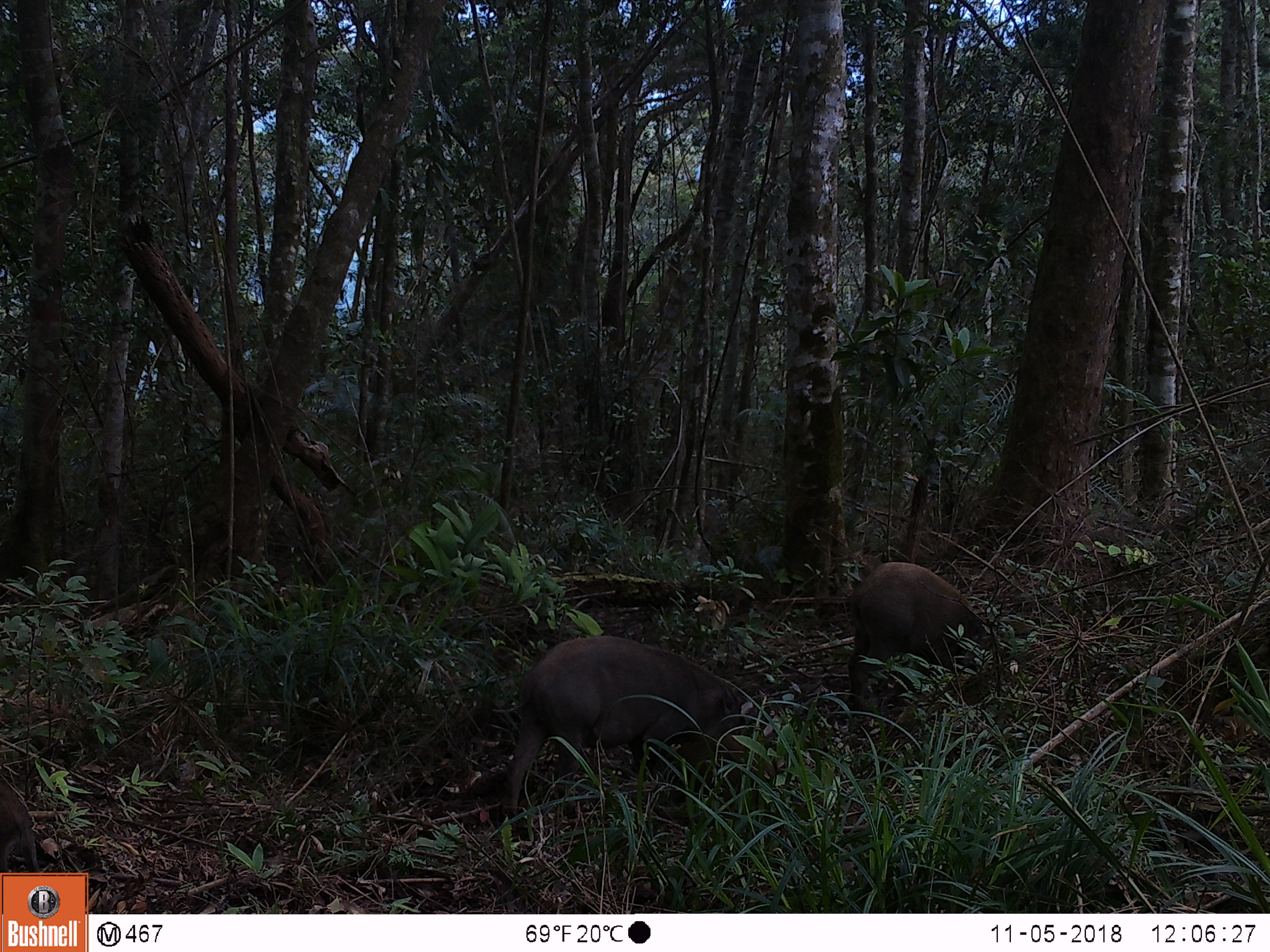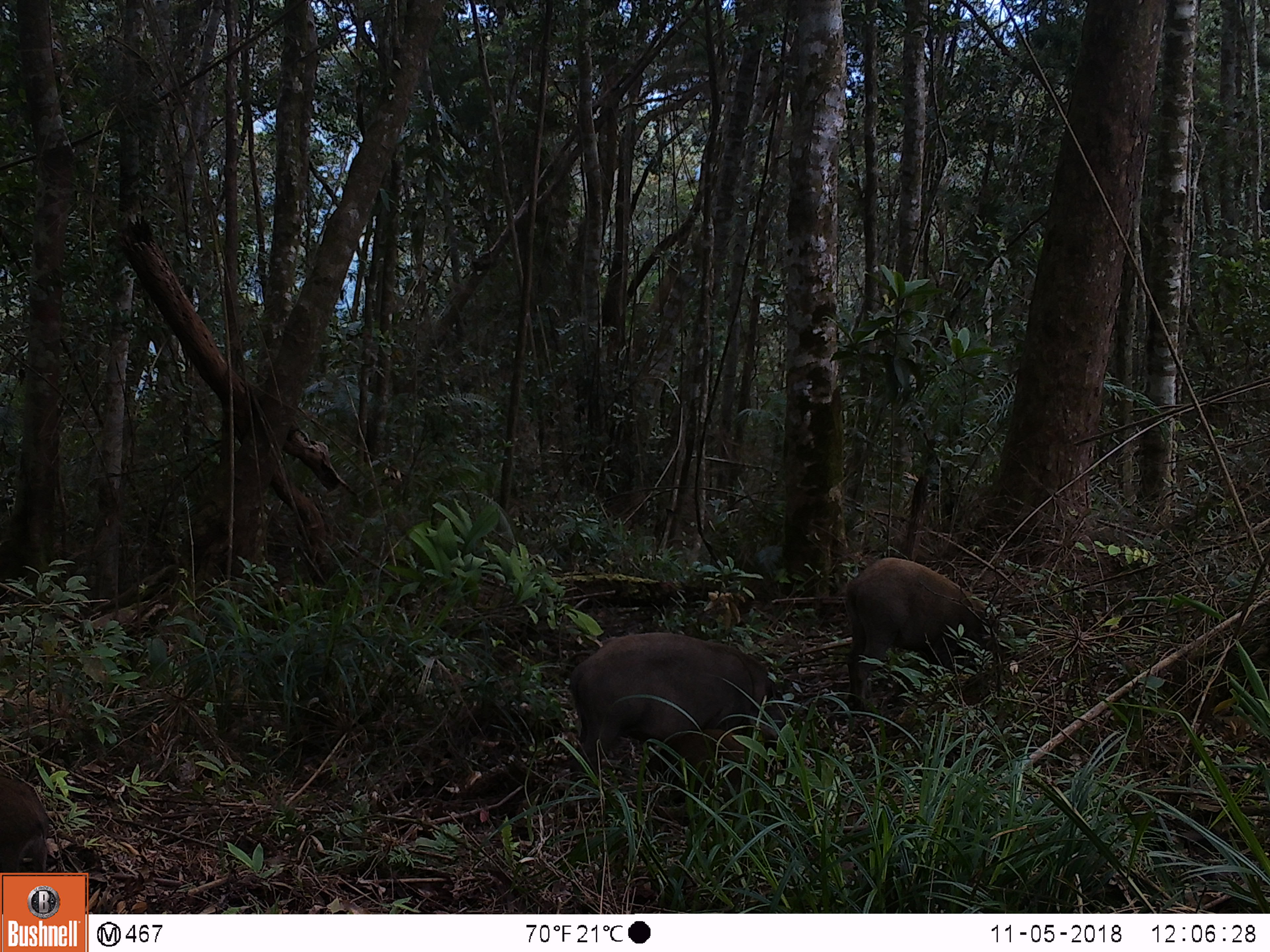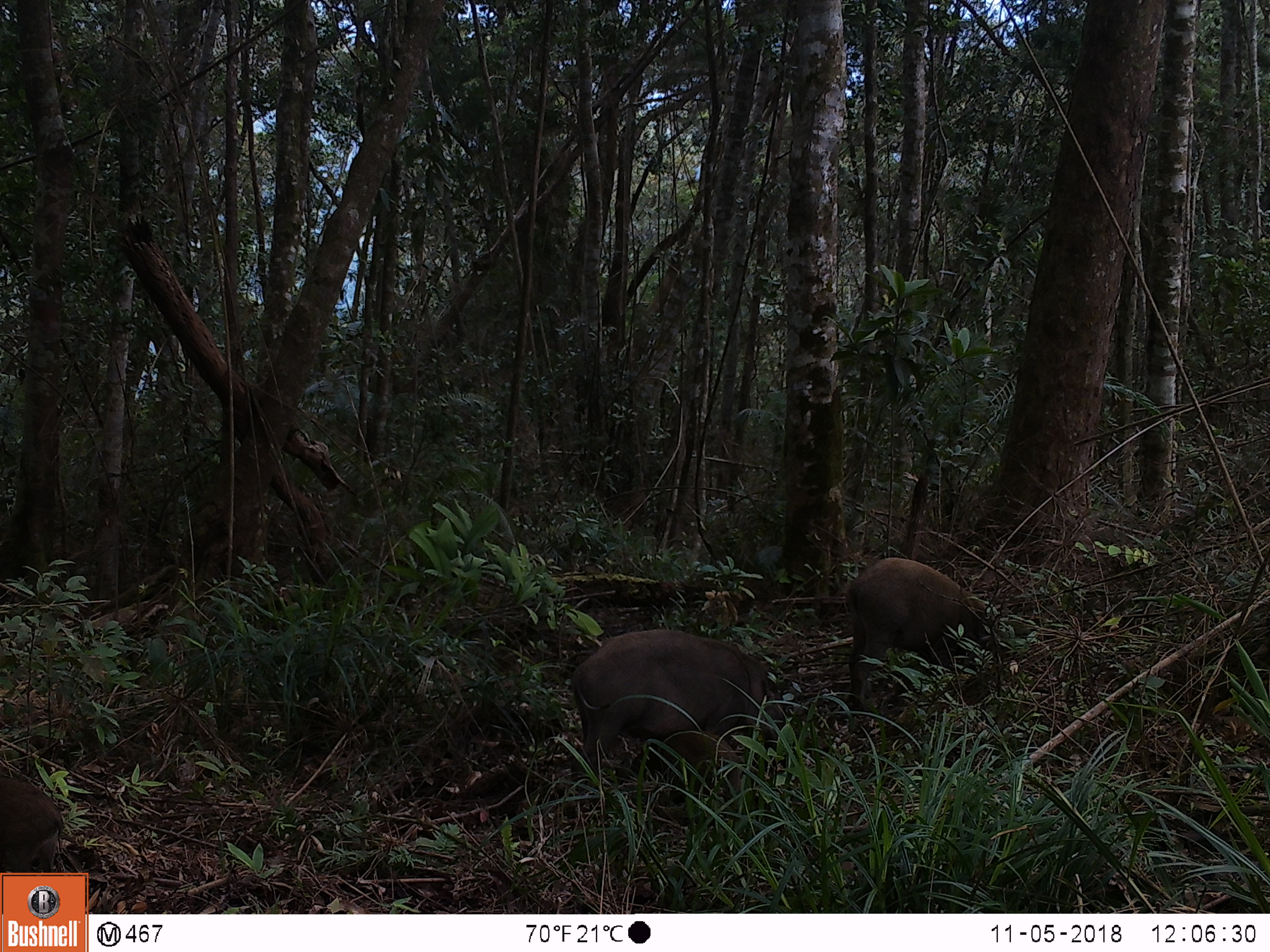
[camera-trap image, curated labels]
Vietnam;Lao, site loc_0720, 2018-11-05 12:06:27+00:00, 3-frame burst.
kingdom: Animalia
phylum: Chordata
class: Mammalia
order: Artiodactyla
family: Suidae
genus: Sus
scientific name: Sus scrofa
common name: eurasian wild pig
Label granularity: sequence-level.